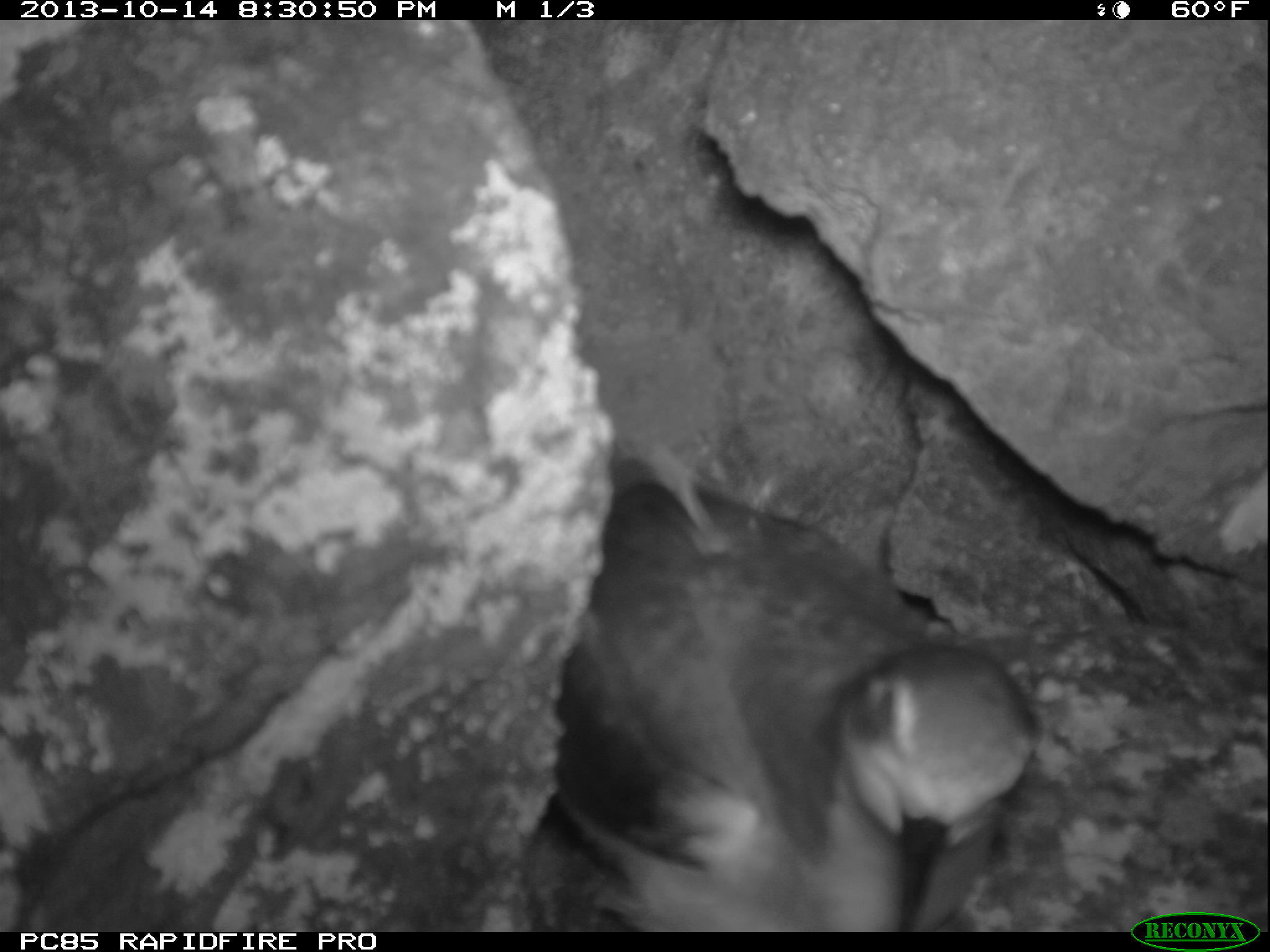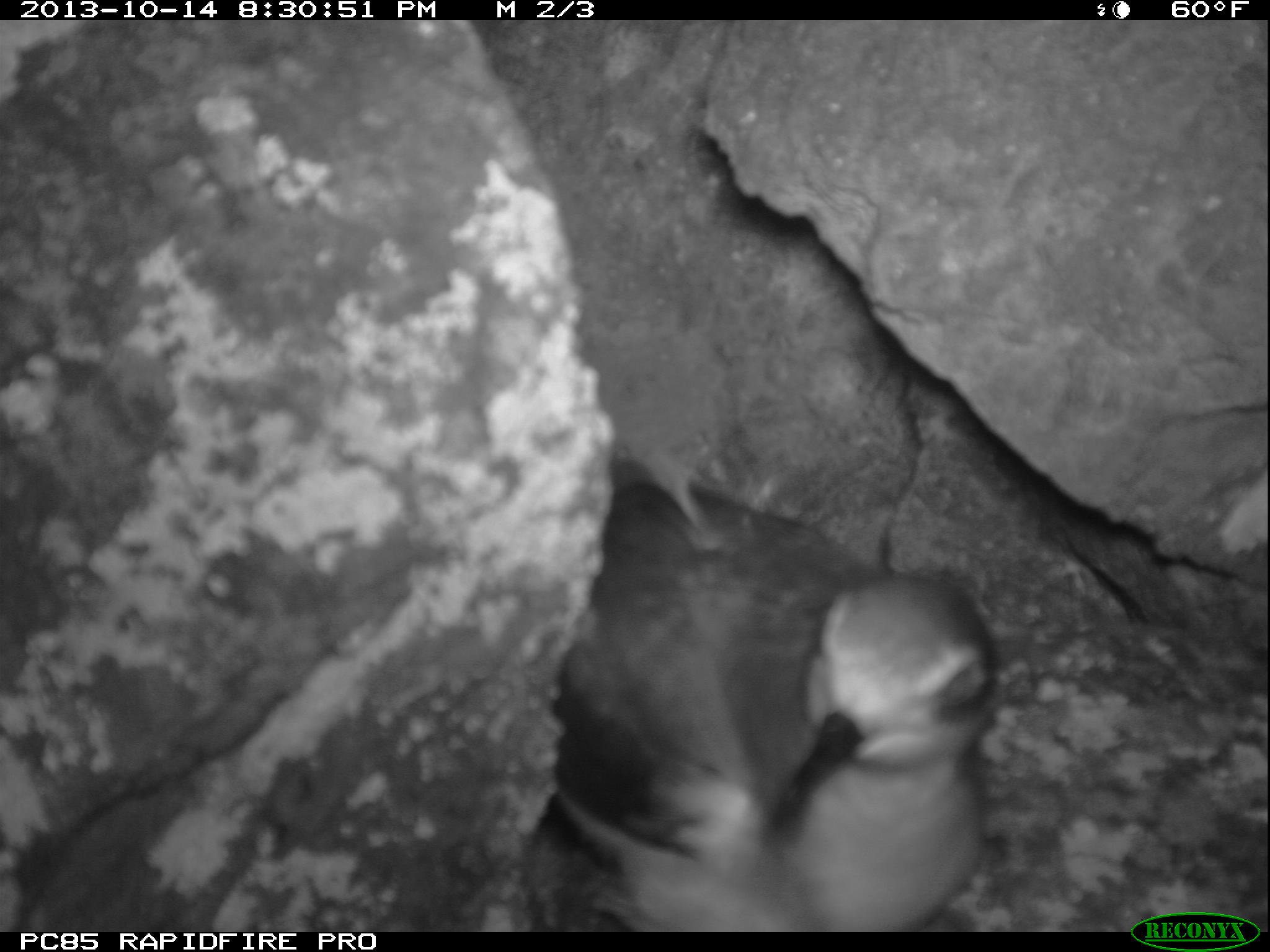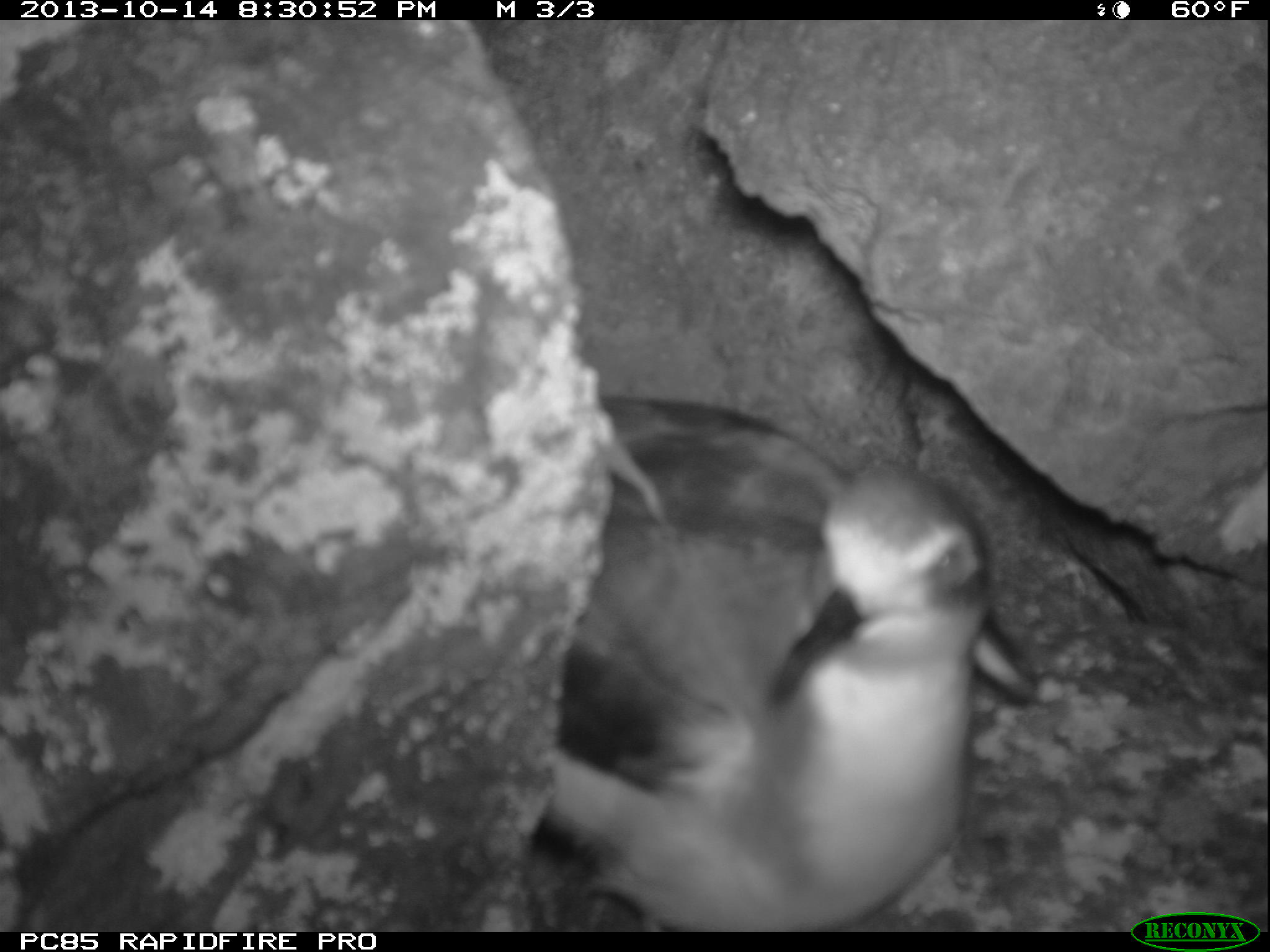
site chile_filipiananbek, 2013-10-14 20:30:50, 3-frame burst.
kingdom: Animalia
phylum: Chordata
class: Aves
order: Procellariiformes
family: Procellariidae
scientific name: Procellariidae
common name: petrel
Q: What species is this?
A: Petrel (Procellariidae).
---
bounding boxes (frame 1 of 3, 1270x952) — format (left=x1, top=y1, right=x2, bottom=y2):
petrel: (left=523, top=426, right=1044, bottom=923)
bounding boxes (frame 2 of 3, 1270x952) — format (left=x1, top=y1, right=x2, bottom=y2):
petrel: (left=526, top=440, right=1005, bottom=930)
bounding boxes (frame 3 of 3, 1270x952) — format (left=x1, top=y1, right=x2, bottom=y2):
petrel: (left=542, top=387, right=1041, bottom=929)